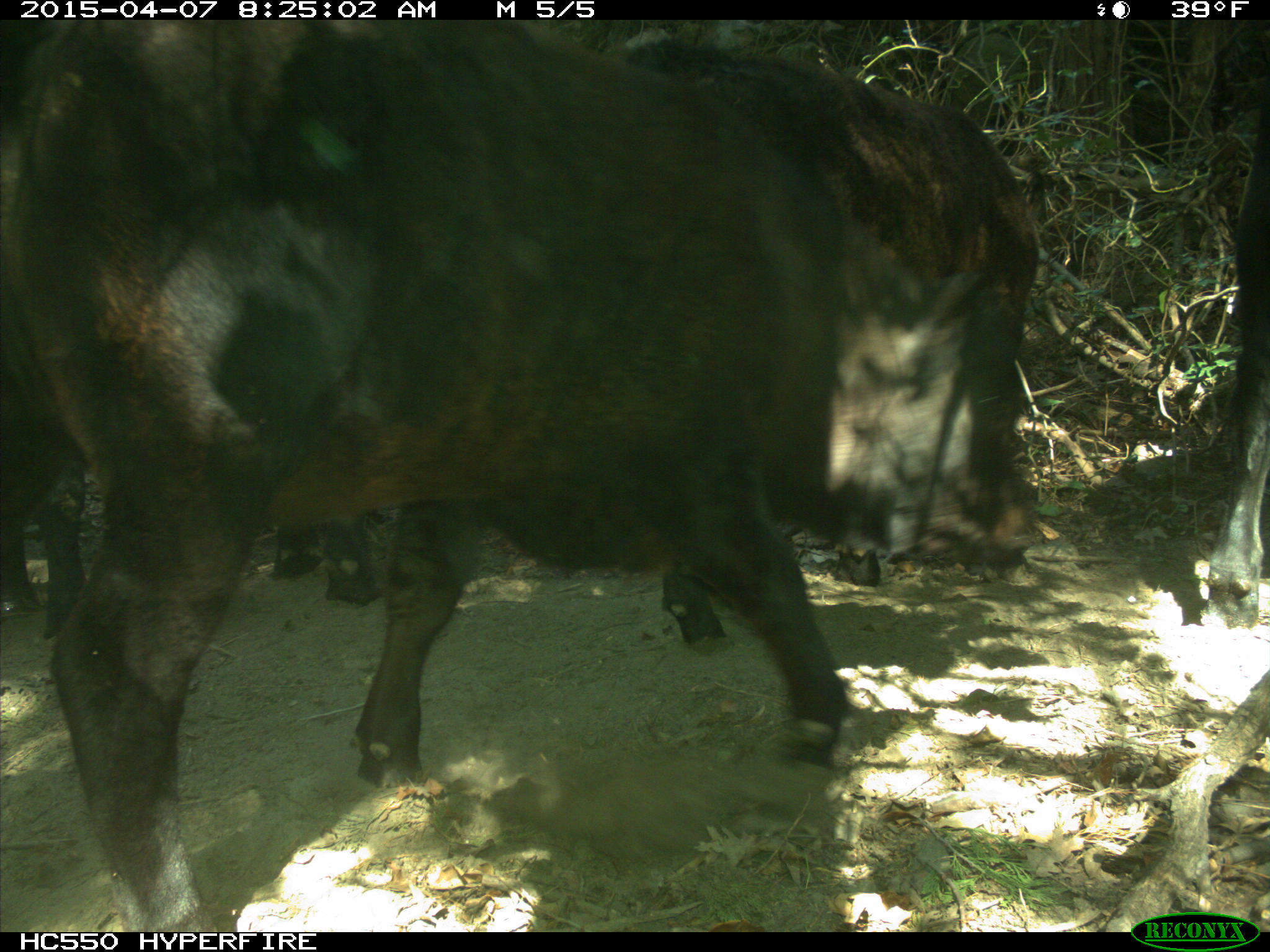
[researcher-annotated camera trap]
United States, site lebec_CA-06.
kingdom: Animalia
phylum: Chordata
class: Mammalia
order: Artiodactyla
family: Bovidae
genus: Bos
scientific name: Bos taurus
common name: domestic cow